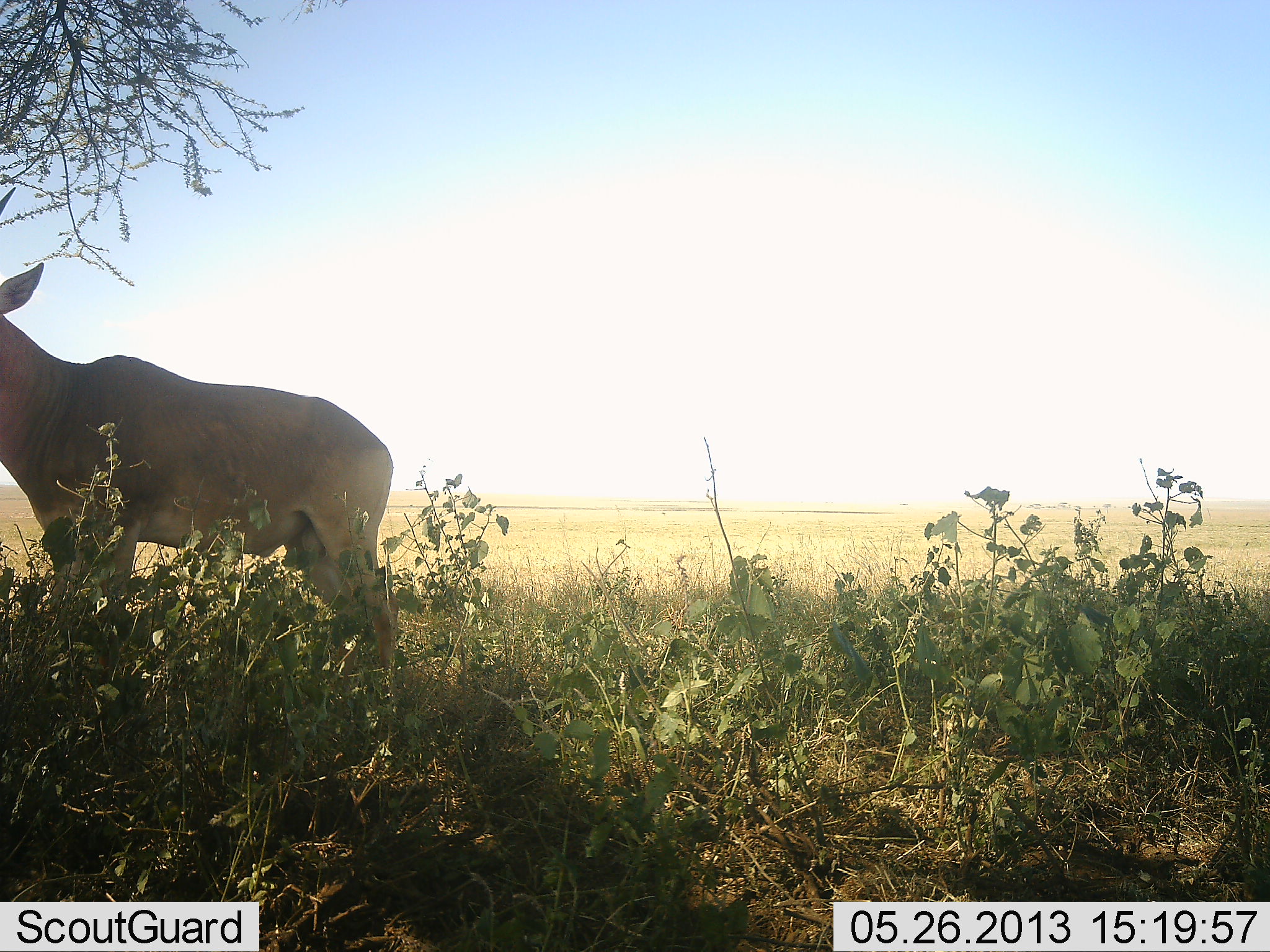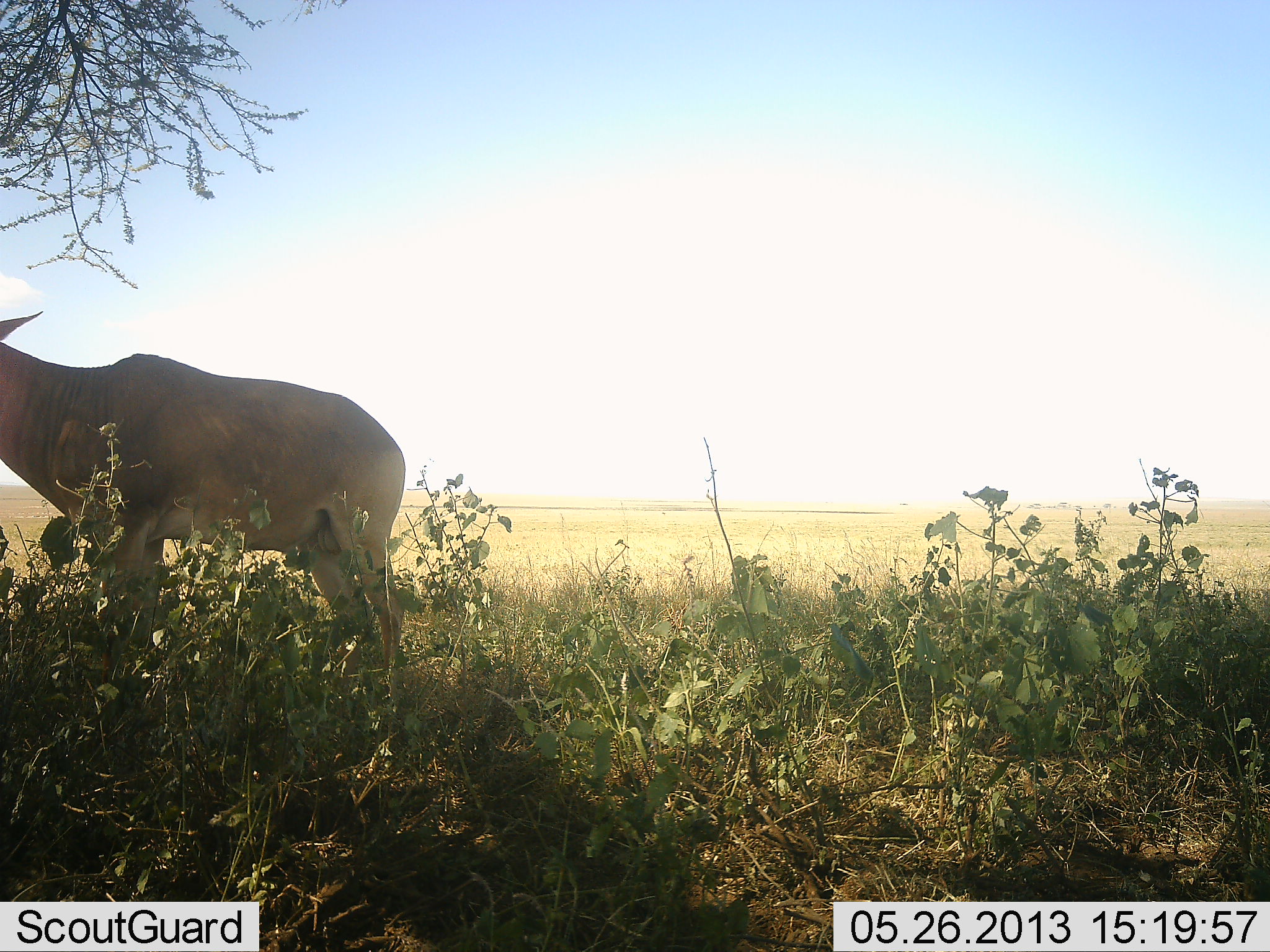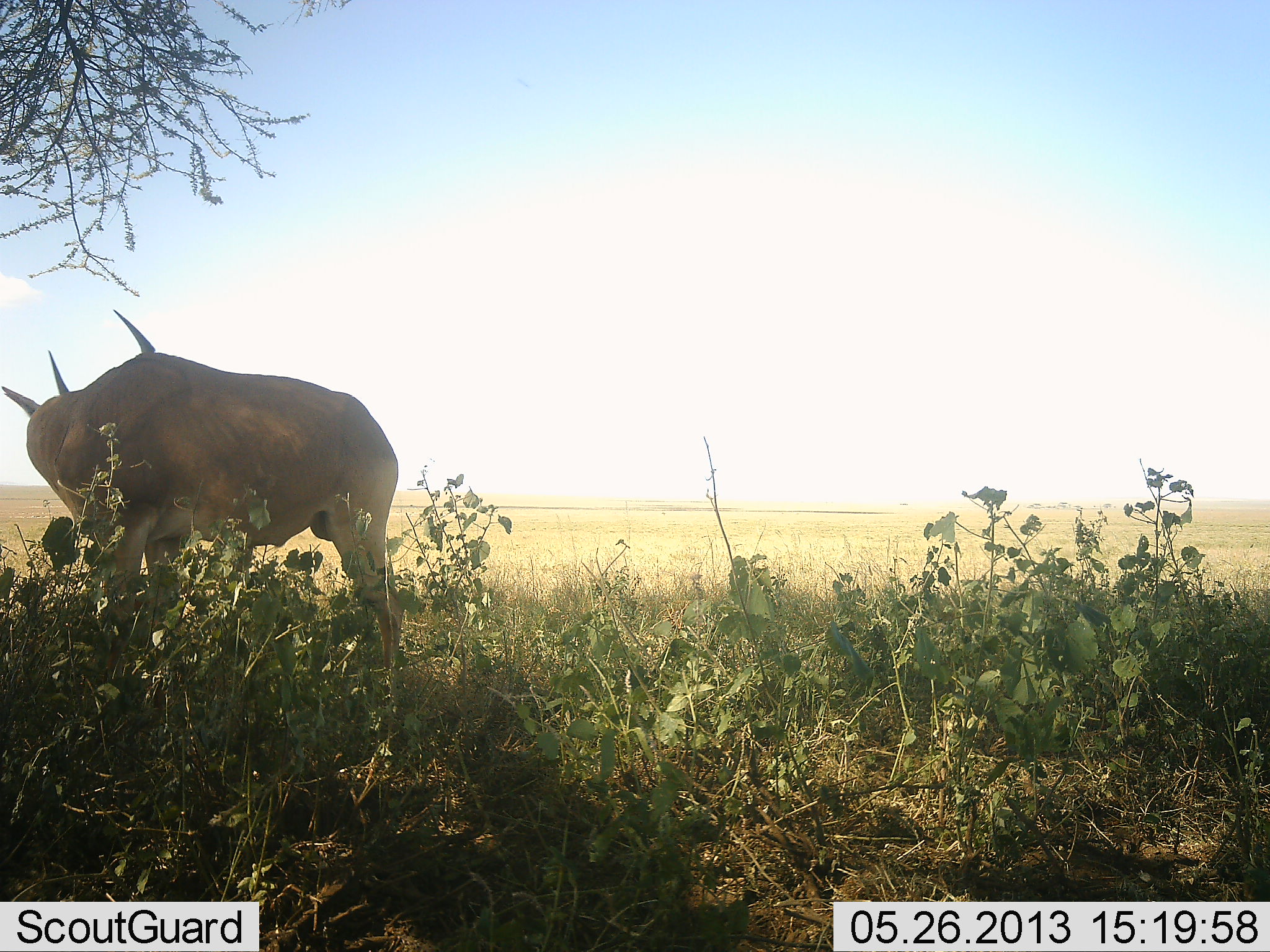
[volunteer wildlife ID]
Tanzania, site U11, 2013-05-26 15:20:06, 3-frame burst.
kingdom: Animalia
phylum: Chordata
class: Mammalia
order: Artiodactyla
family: Bovidae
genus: Alcelaphus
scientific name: Alcelaphus buselaphus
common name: hartebeest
Hartebeest (Alcelaphus buselaphus), count 1. Behavior (volunteer vote fractions): standing 81%, resting 0%, moving 10%, interacting 0%. Young present (vote fraction): 0%. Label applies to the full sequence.